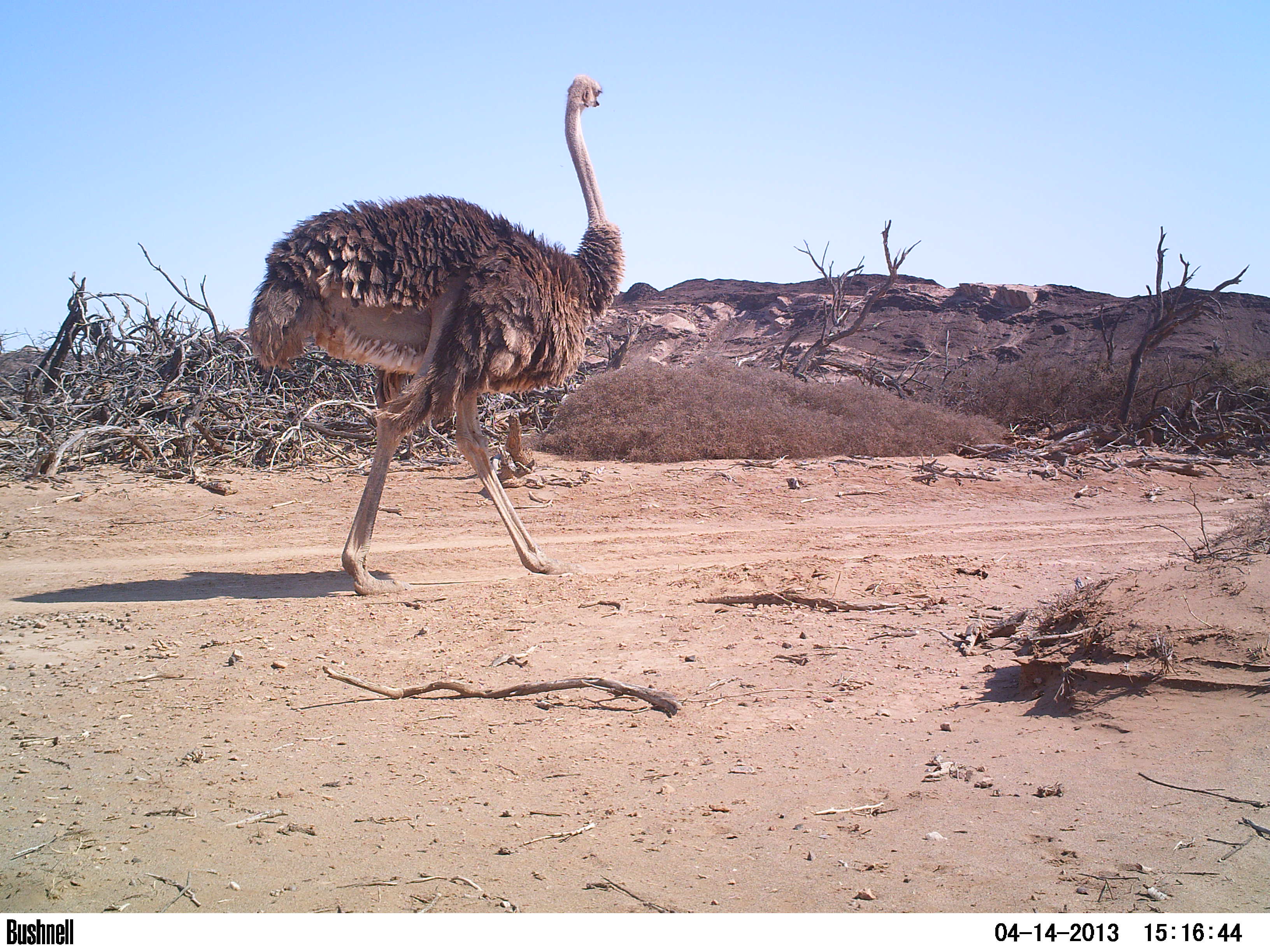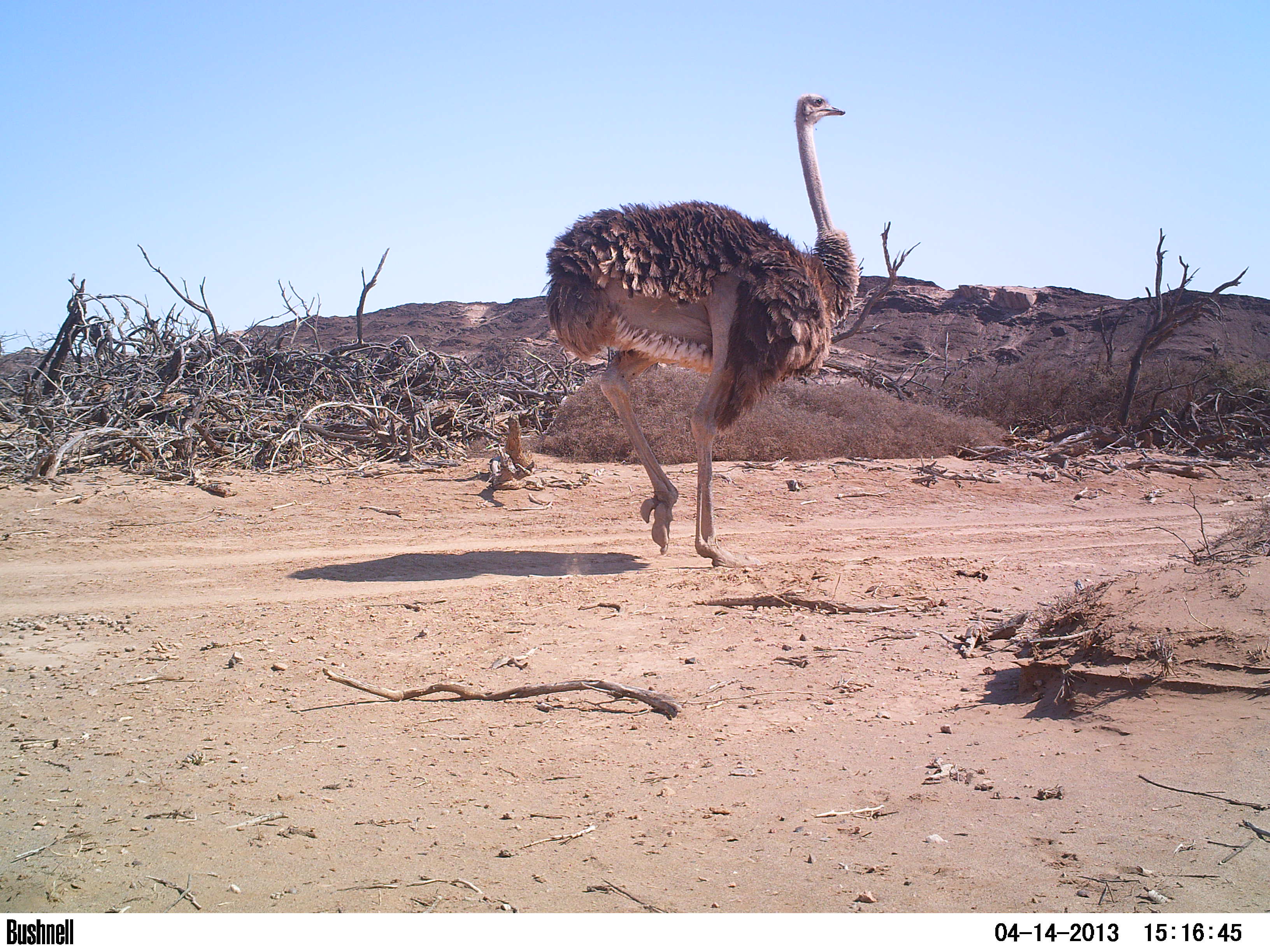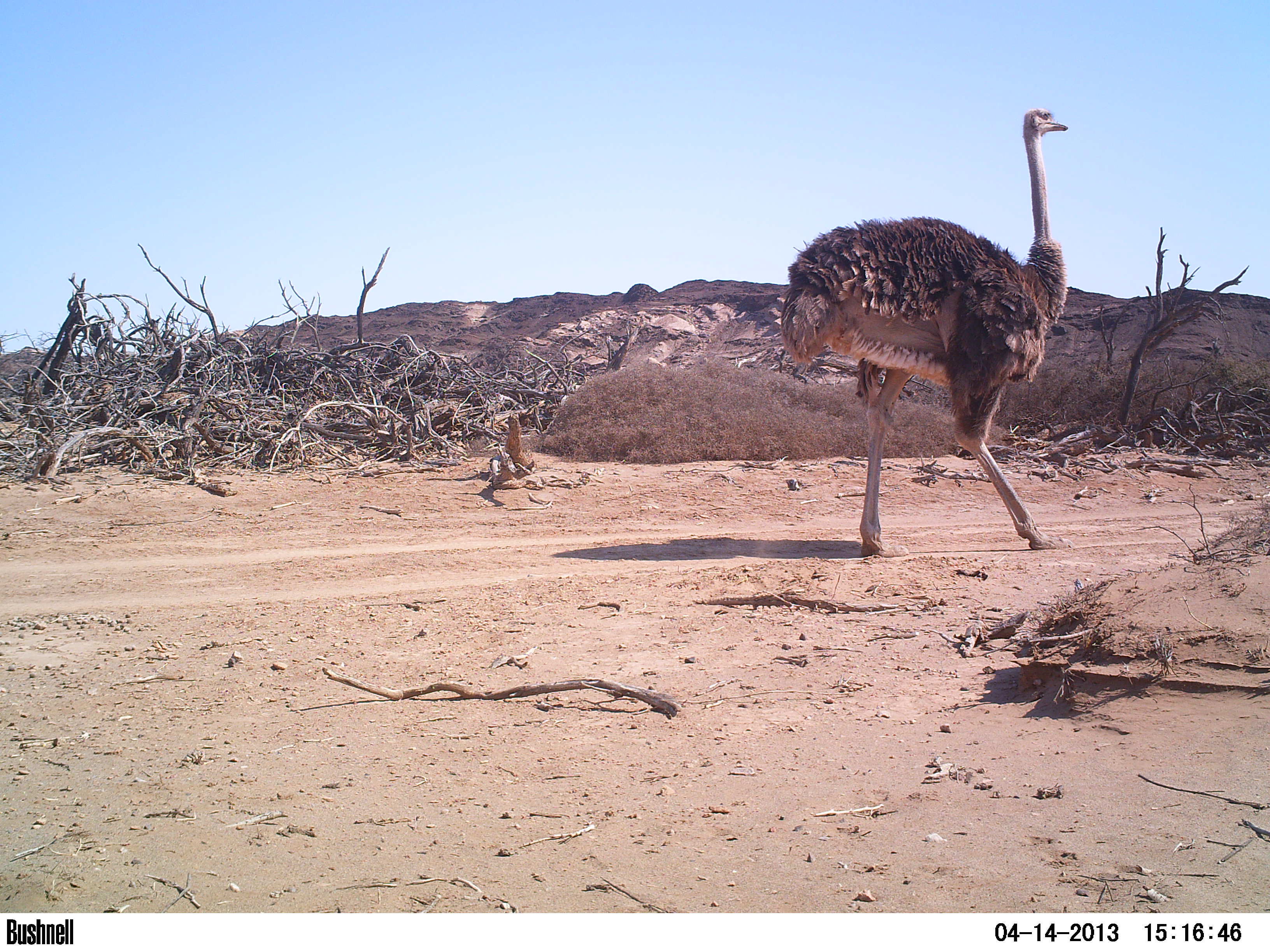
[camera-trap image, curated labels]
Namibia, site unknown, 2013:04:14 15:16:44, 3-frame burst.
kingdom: Animalia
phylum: Chordata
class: Aves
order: Struthioniformes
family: Struthionidae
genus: Struthio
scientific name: Struthio camelus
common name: common ostrich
Struthio camelus (common ostrich).